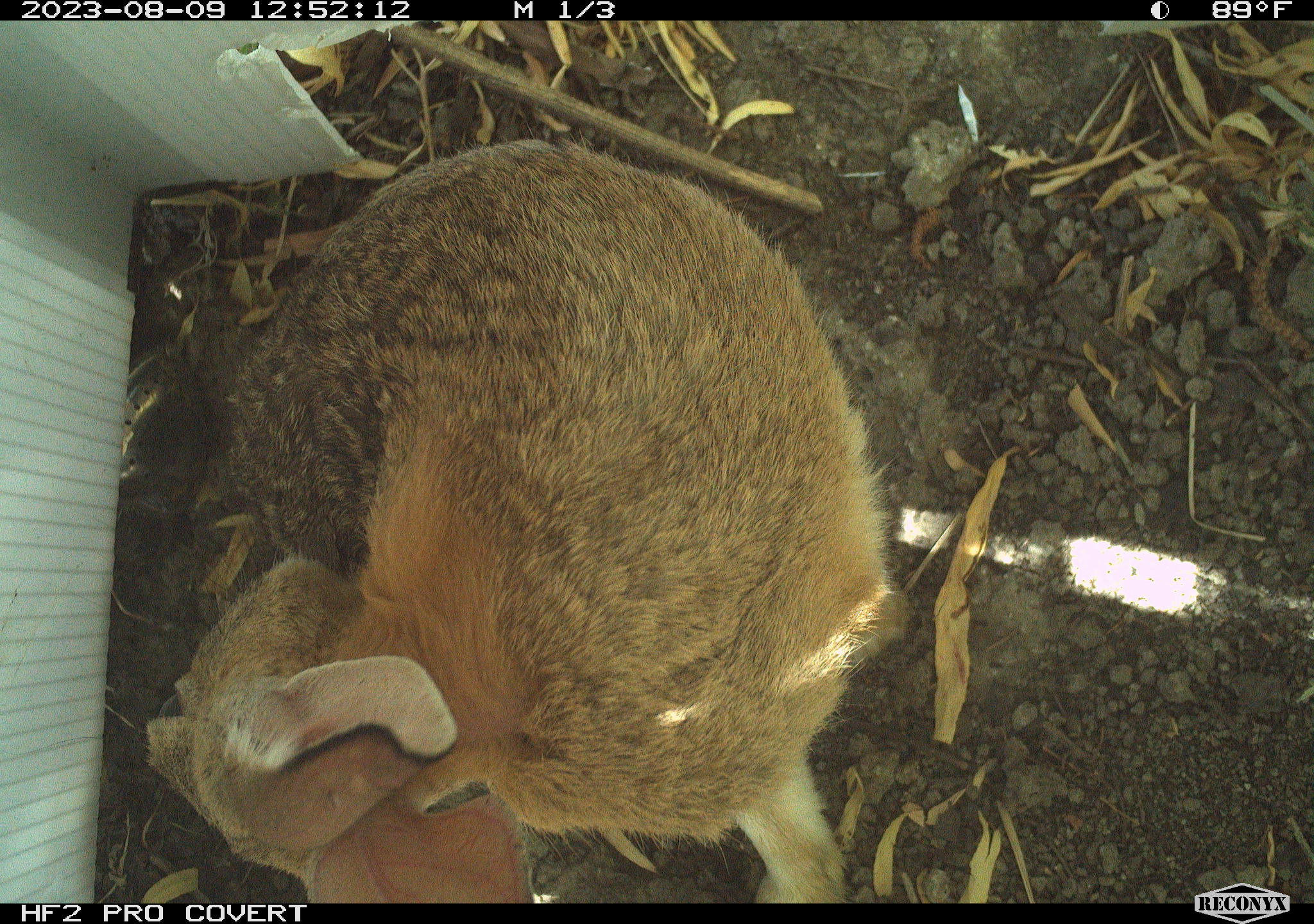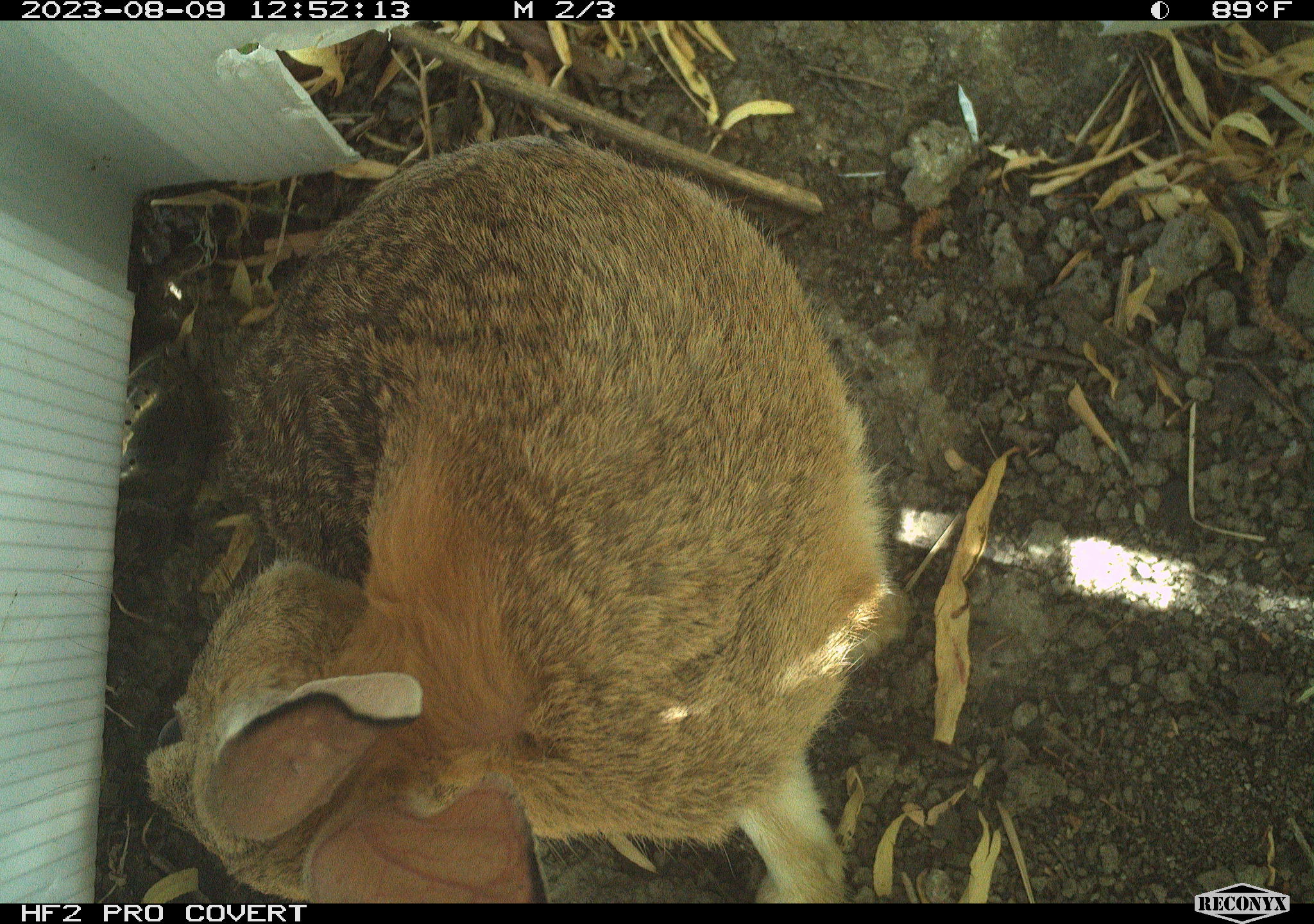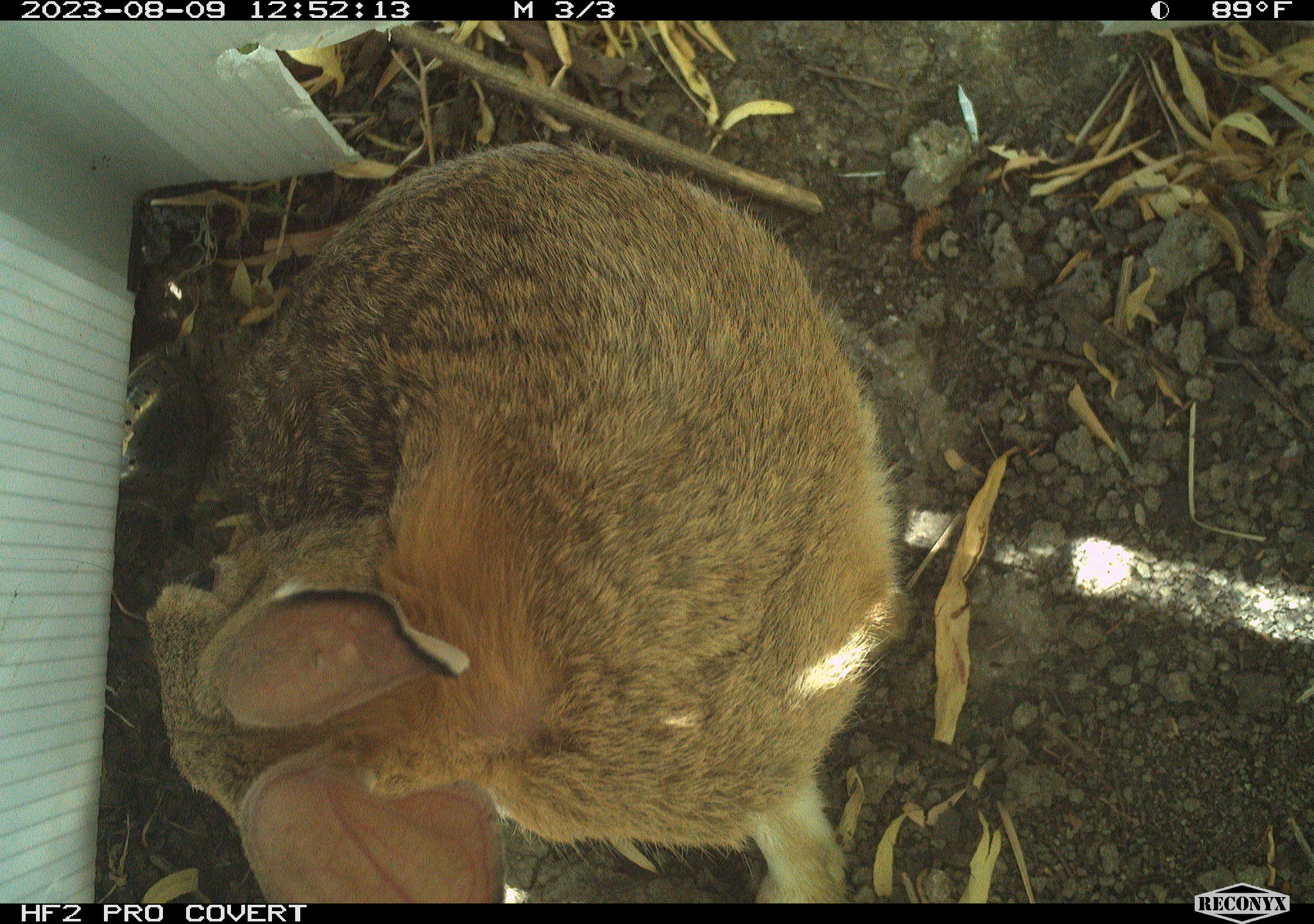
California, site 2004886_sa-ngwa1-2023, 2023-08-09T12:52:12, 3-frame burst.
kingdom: Animalia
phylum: Chordata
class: Mammalia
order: Lagomorpha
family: Leporidae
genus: Sylvilagus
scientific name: Sylvilagus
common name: cottontail rabbits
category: sylvilagus species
Sylvilagus species (cottontail rabbits) (Sylvilagus).